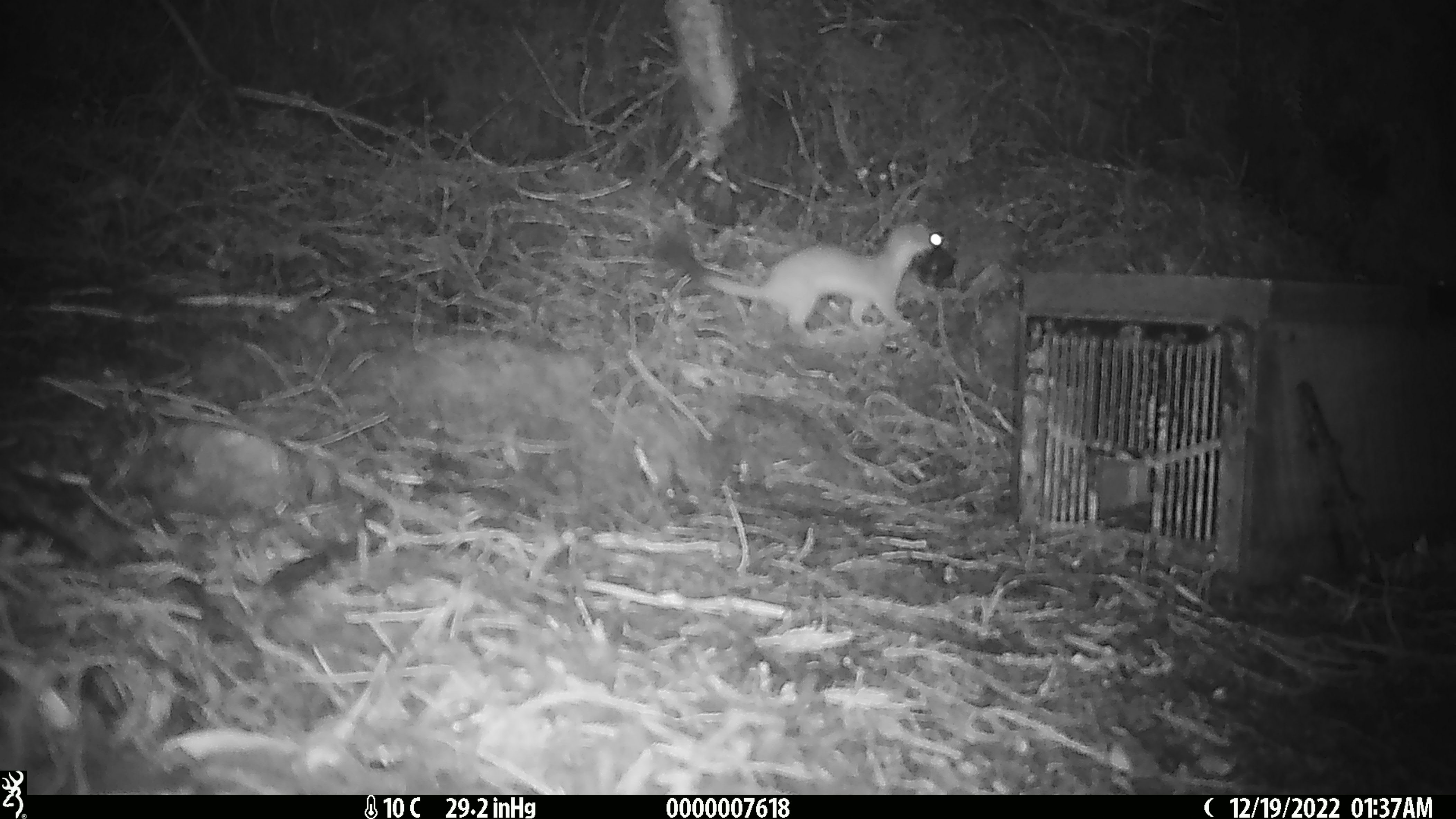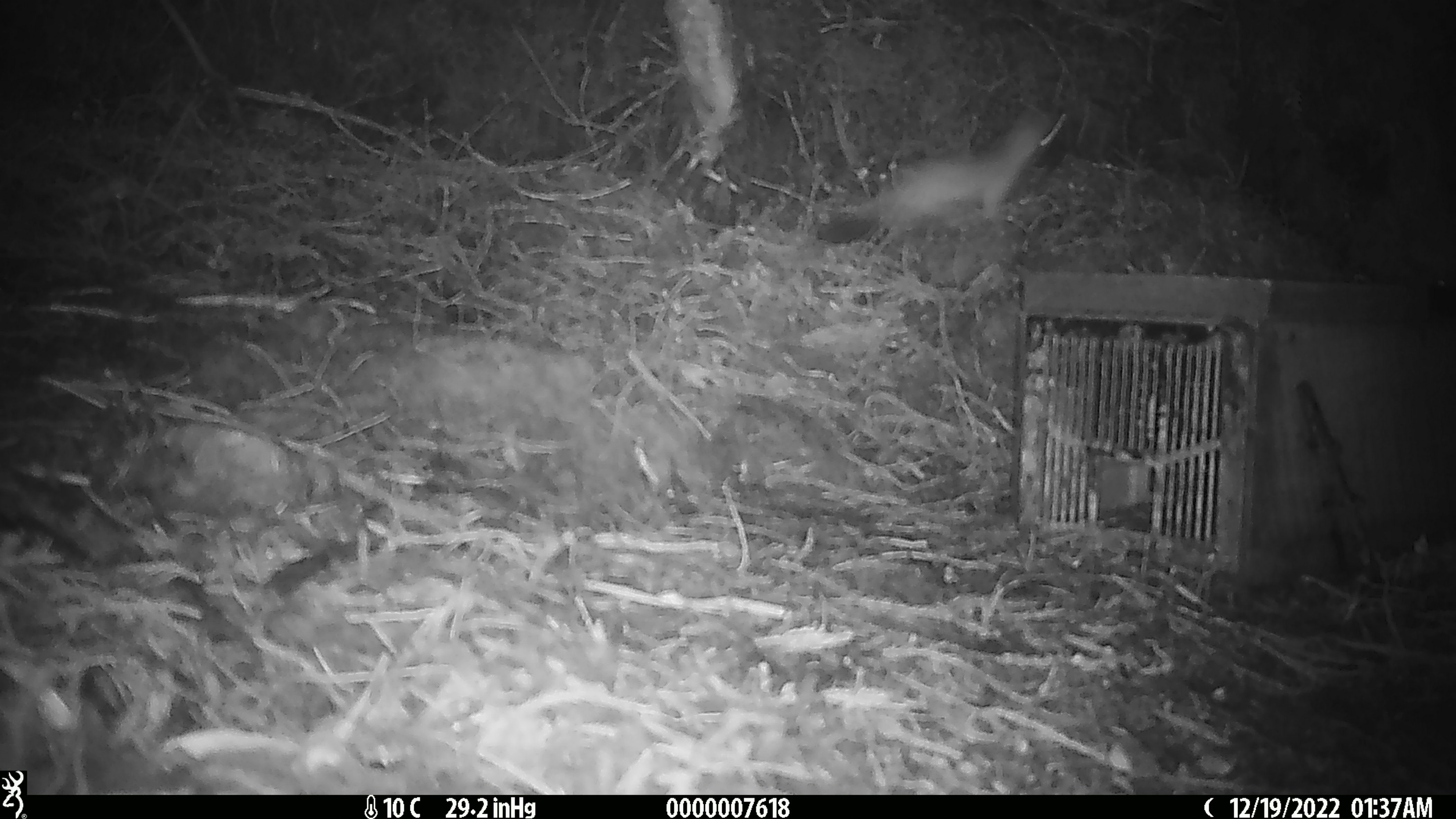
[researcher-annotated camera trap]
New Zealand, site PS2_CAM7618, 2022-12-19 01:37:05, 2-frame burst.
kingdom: Animalia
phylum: Chordata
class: Mammalia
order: Carnivora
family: Mustelidae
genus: Mustela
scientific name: Mustela erminea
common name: stoat